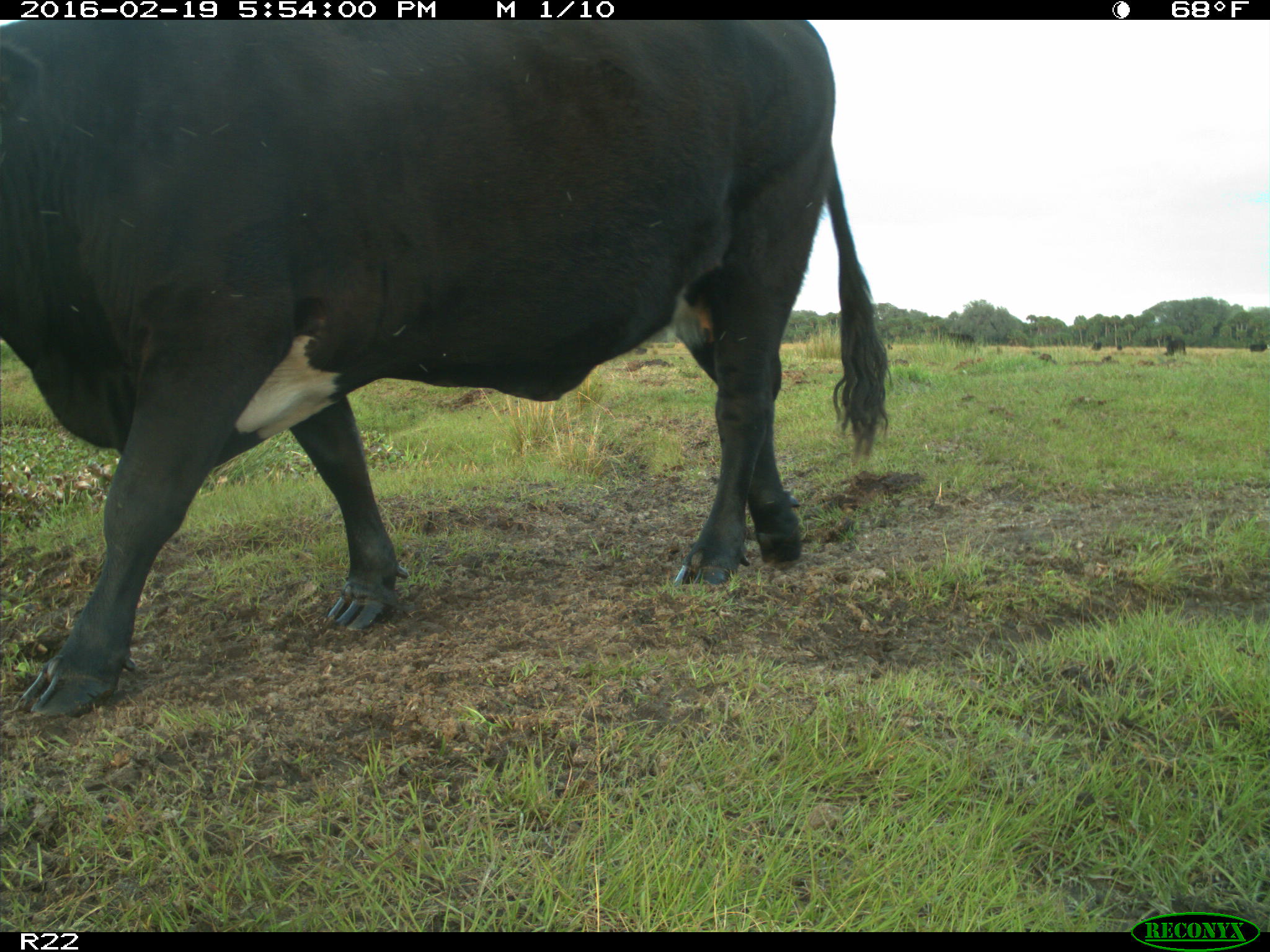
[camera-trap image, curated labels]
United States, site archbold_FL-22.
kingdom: Animalia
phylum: Chordata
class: Mammalia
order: Artiodactyla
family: Bovidae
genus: Bos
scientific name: Bos taurus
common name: domestic cow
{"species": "Bos taurus (domestic cow)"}